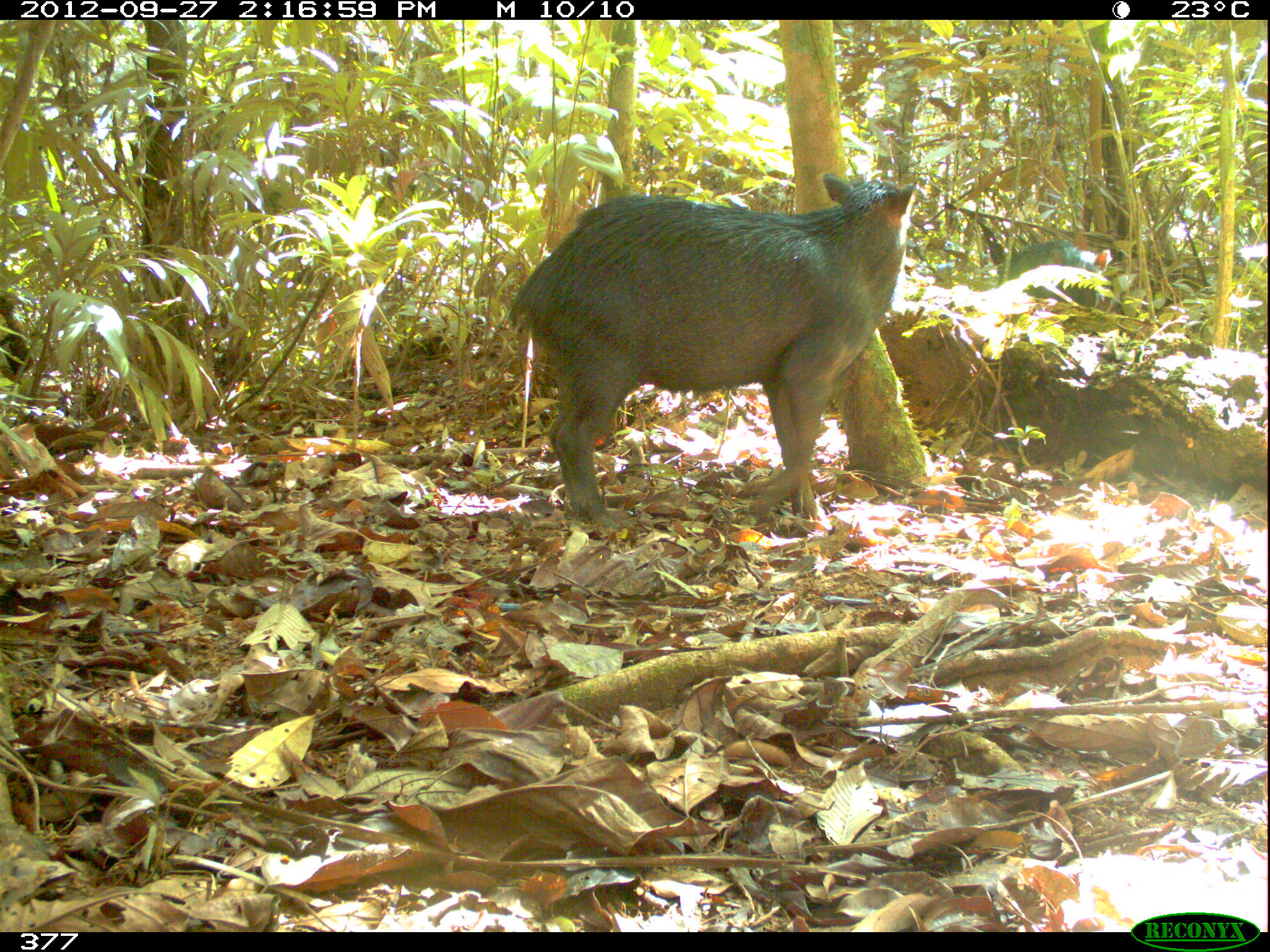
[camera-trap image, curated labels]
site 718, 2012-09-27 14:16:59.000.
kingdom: Animalia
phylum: Chordata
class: Mammalia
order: Artiodactyla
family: Tayassuidae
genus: Tayassu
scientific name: Tayassu pecari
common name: white-lipped peccary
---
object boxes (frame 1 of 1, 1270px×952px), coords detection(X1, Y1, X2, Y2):
tayassu pecari: detection(505, 172, 919, 530); detection(1004, 240, 1113, 305)